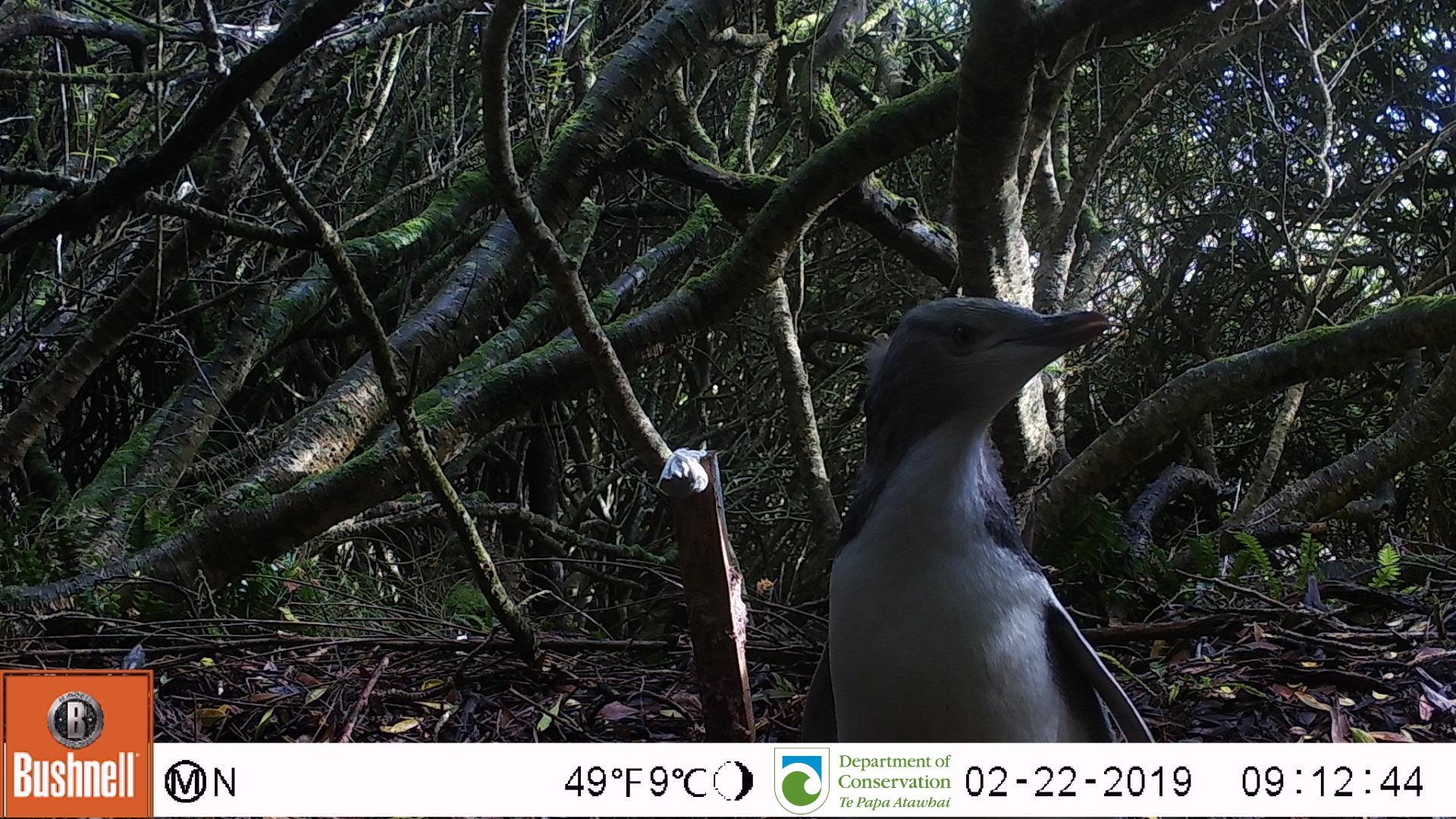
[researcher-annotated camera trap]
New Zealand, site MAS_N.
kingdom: Animalia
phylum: Chordata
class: Aves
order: Sphenisciformes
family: Spheniscidae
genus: Megadyptes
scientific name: Megadyptes antipodes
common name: yellow-eyed penguin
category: yellow eyed penguin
Yellow eyed penguin (yellow-eyed penguin) (Megadyptes antipodes).